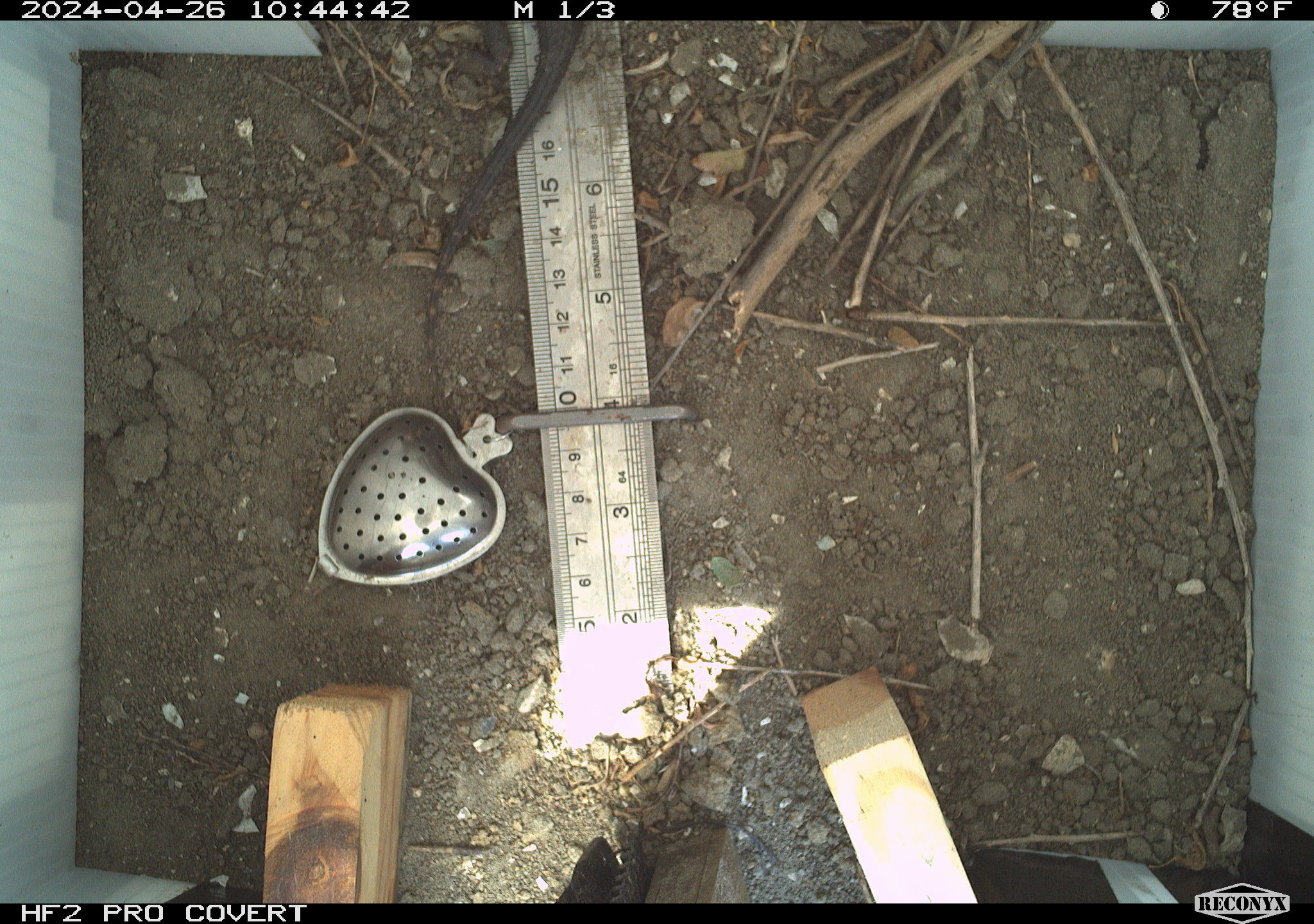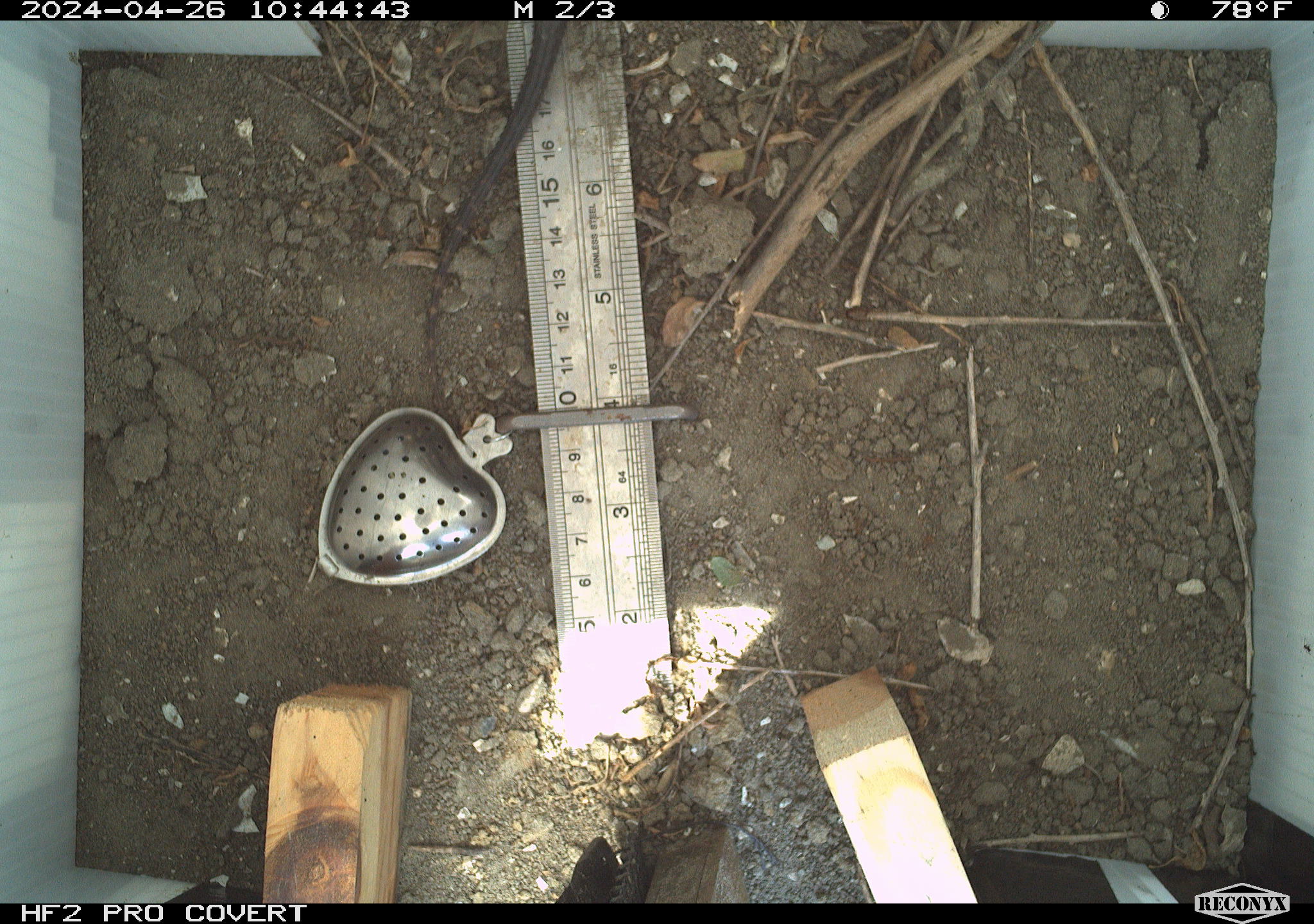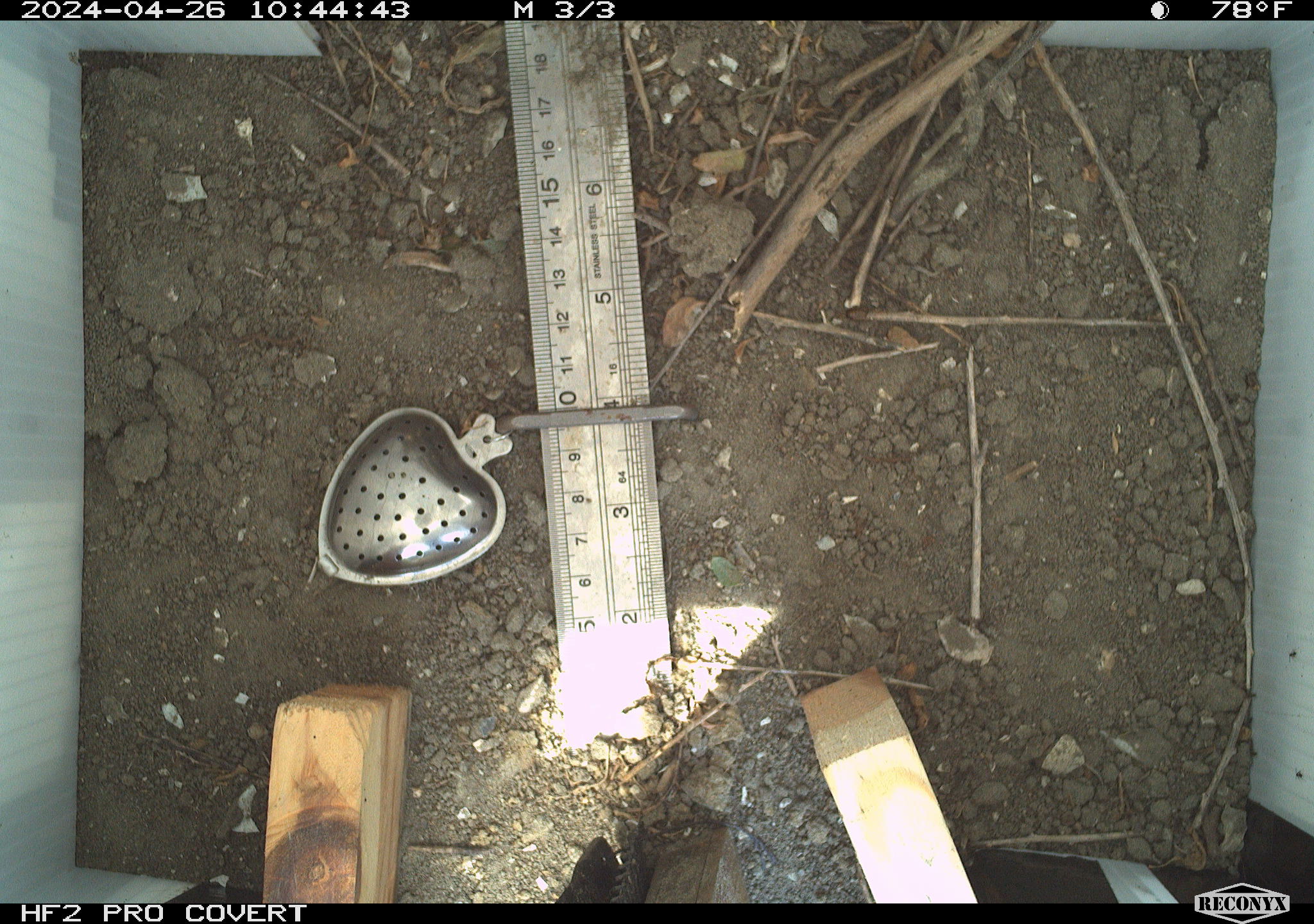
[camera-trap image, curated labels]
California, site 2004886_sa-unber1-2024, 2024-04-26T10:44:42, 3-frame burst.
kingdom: Animalia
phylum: Chordata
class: Reptilia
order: Squamata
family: Phrynosomatidae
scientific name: Phrynosomatidae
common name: phrynosomatid lizards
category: phrynosomatidae family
Phrynosomatidae family (phrynosomatid lizards) (Phrynosomatidae).